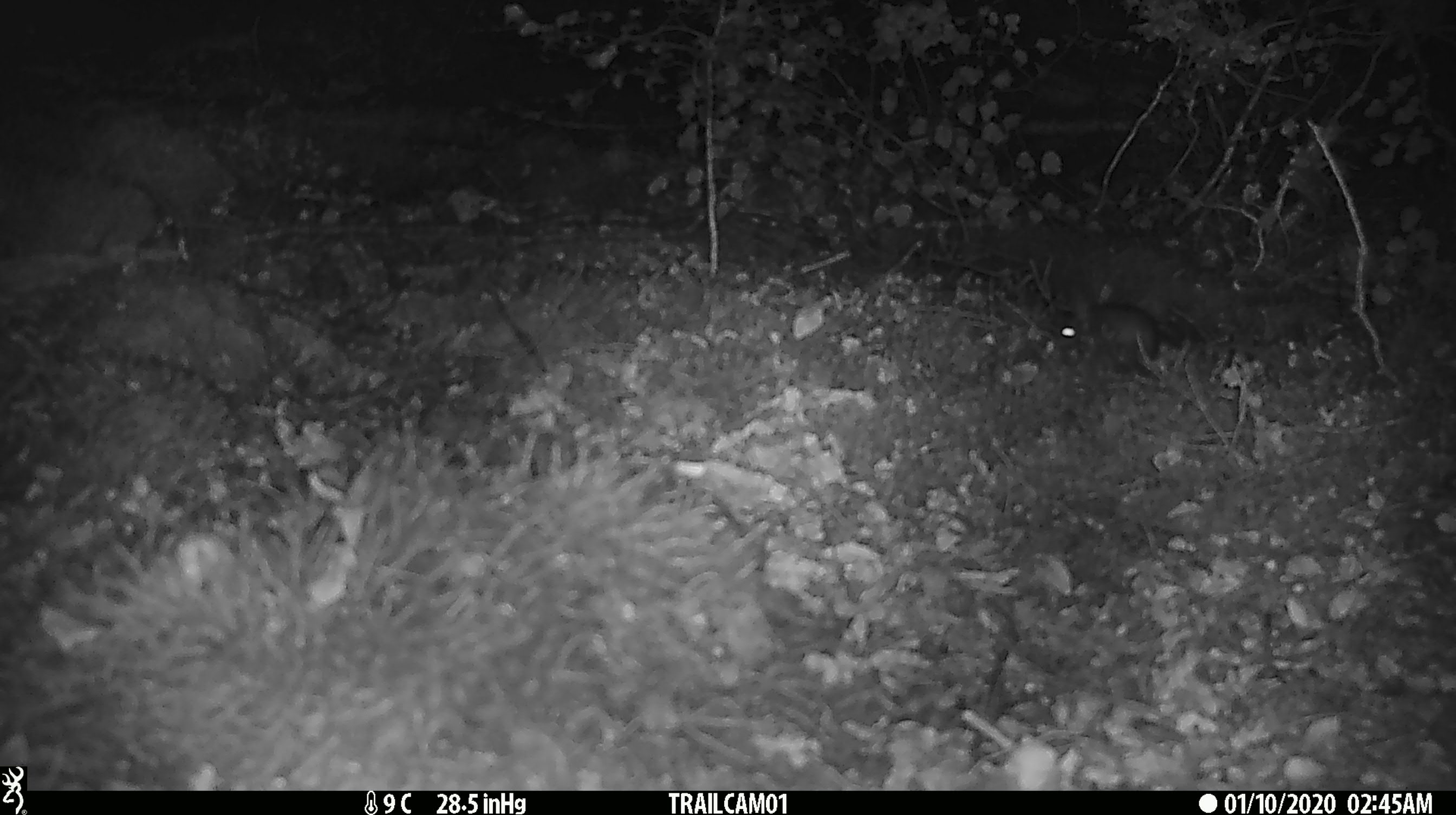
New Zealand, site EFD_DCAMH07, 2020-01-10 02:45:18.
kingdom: Animalia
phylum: Chordata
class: Mammalia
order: Rodentia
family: Muridae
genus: Mus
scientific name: Mus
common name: mouse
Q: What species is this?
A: Mouse (Mus).